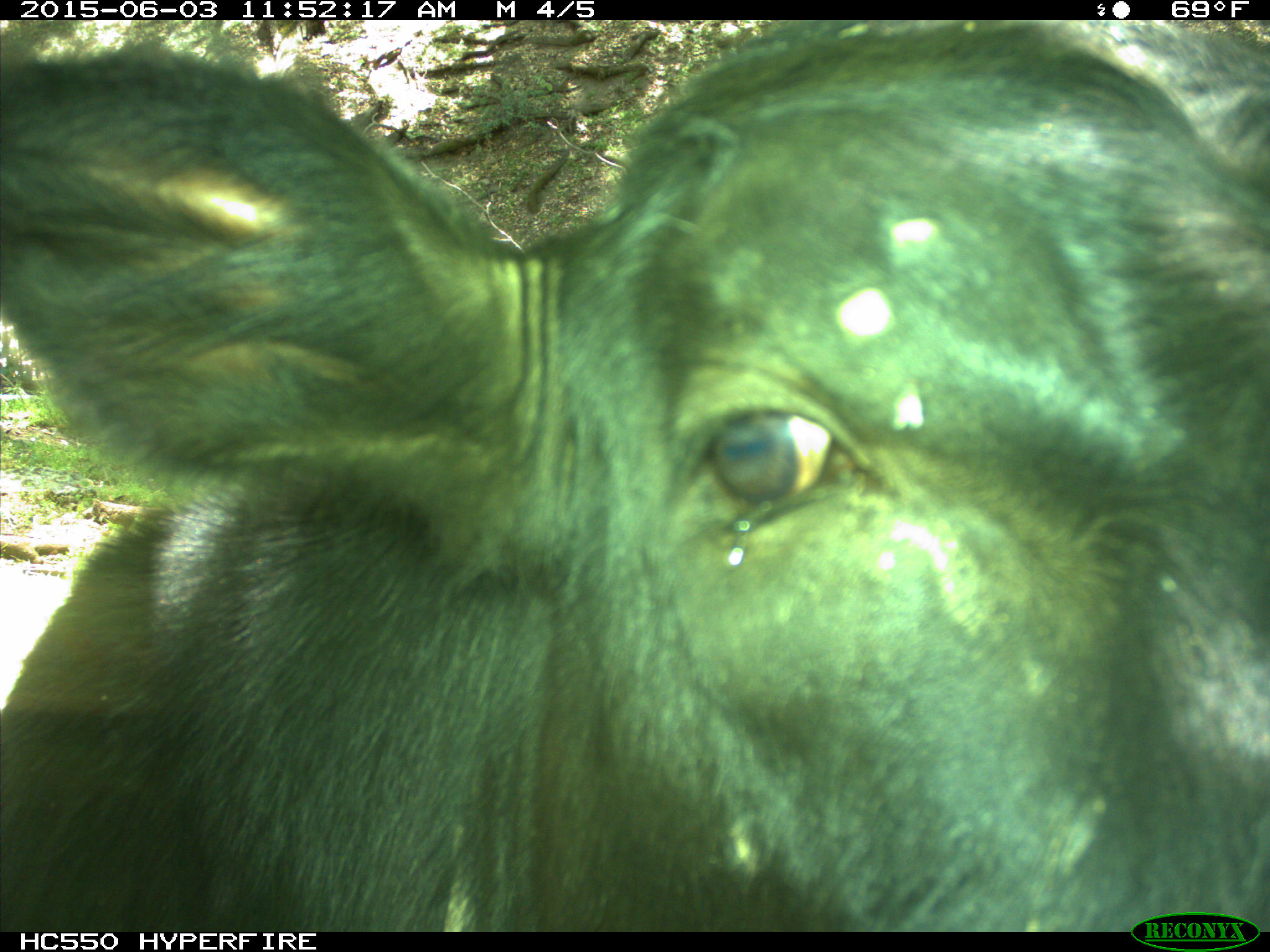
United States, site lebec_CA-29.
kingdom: Animalia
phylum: Chordata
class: Mammalia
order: Artiodactyla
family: Bovidae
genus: Bos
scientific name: Bos taurus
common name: domestic cow